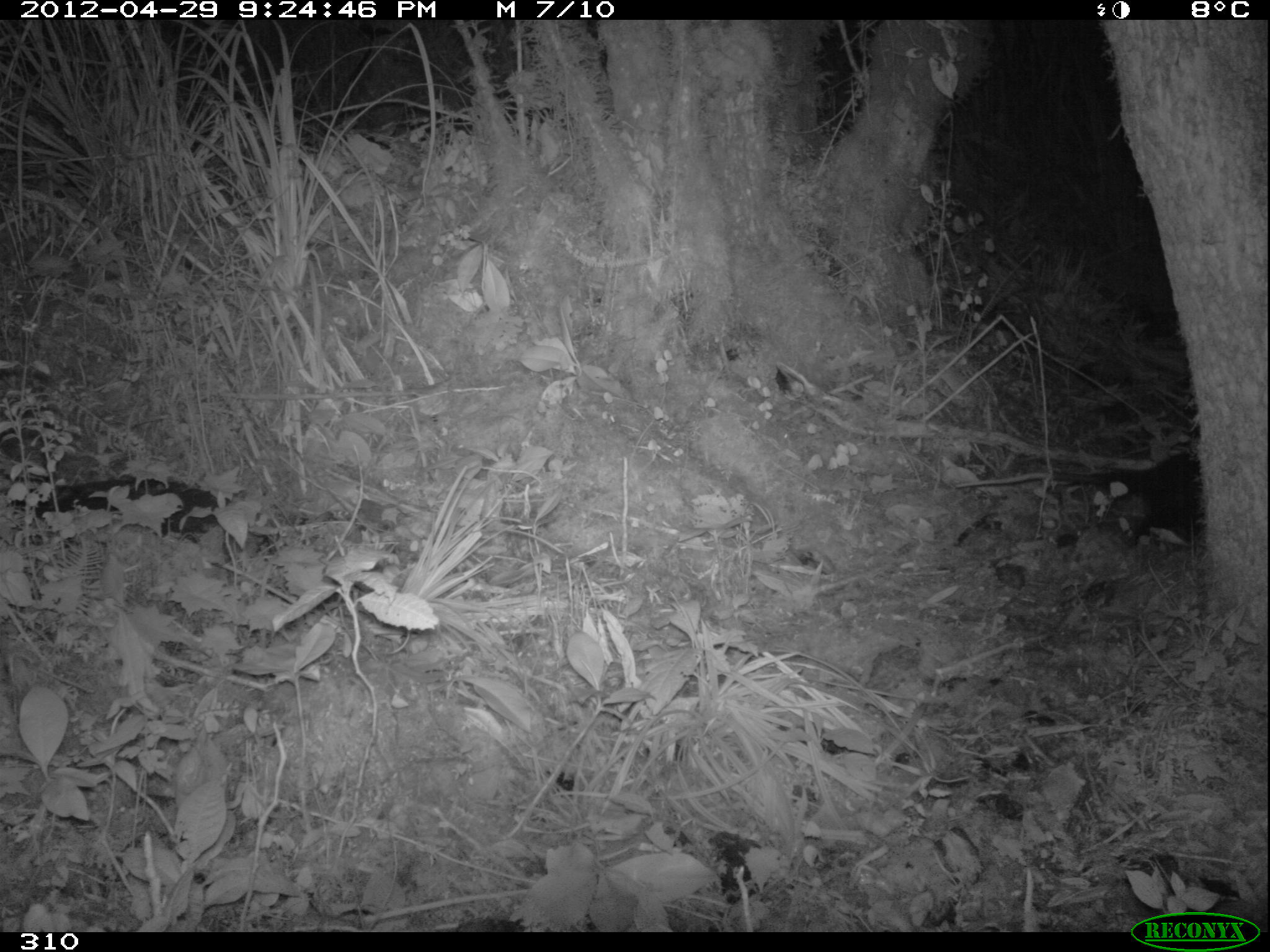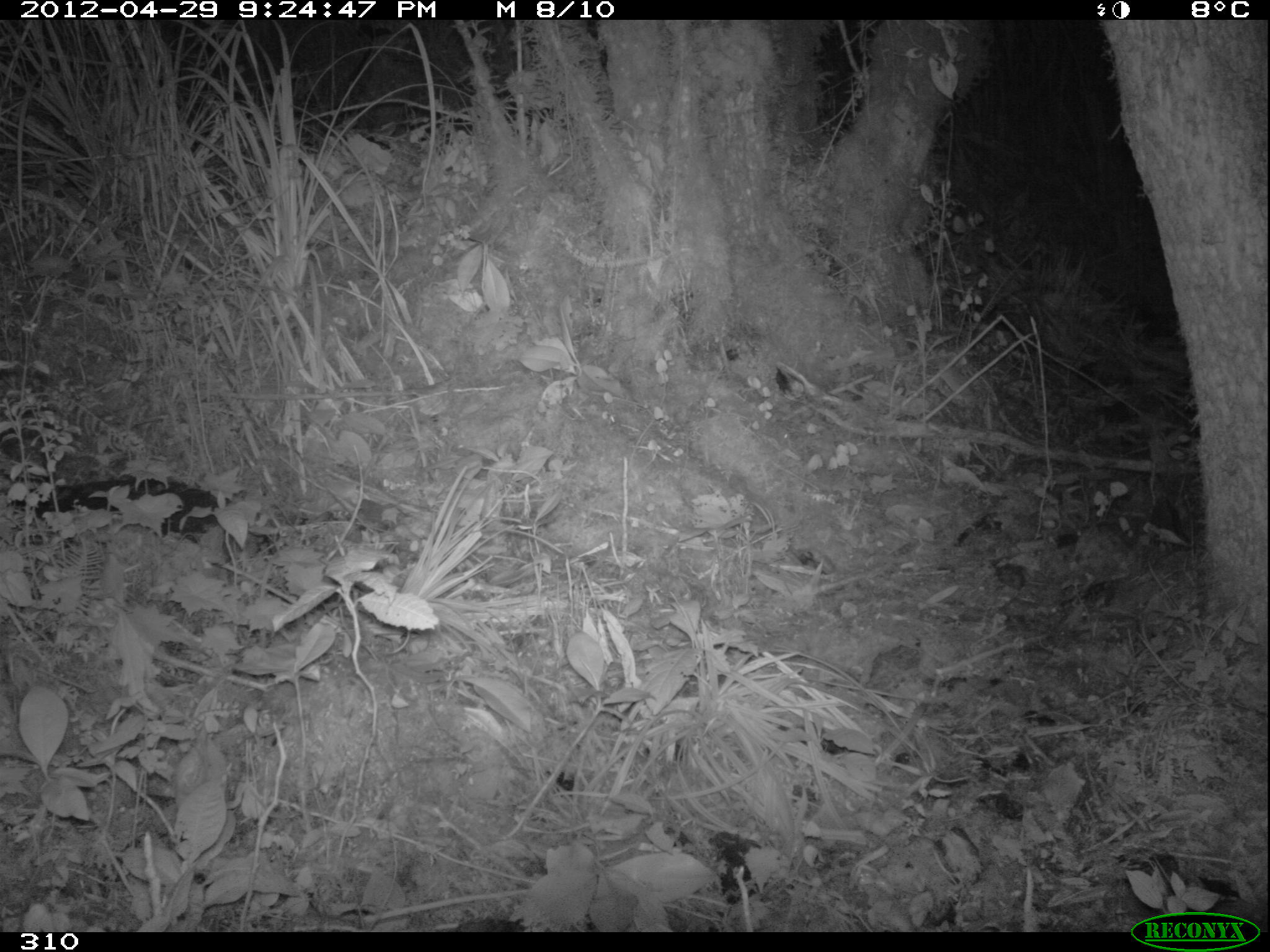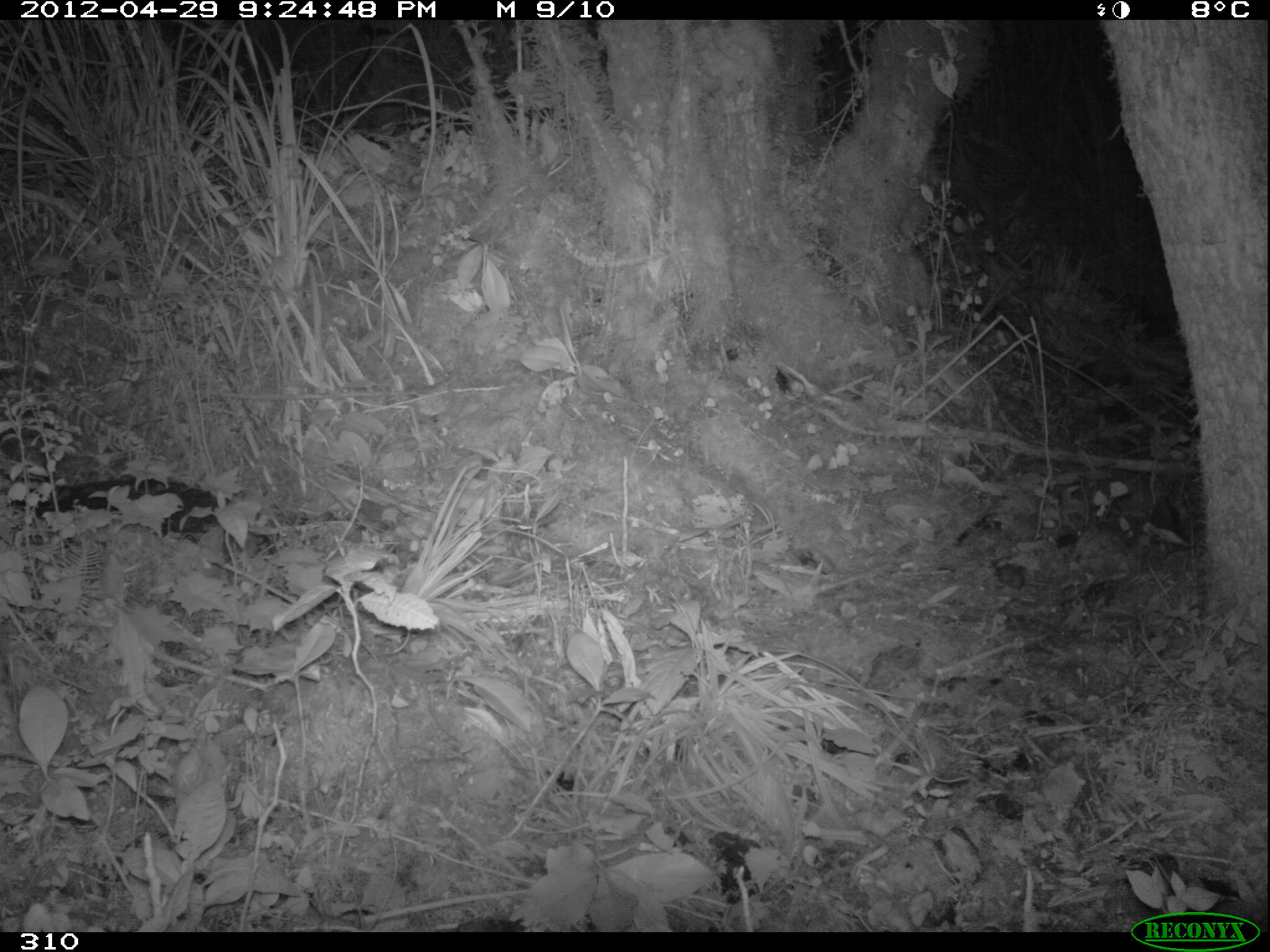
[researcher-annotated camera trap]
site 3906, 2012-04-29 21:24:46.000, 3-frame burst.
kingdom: Animalia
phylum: Chordata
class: Mammalia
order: Didelphimorphia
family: Didelphidae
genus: Didelphis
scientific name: Didelphis pernigra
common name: andean white-eared opossum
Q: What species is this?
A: Didelphis pernigra (andean white-eared opossum).